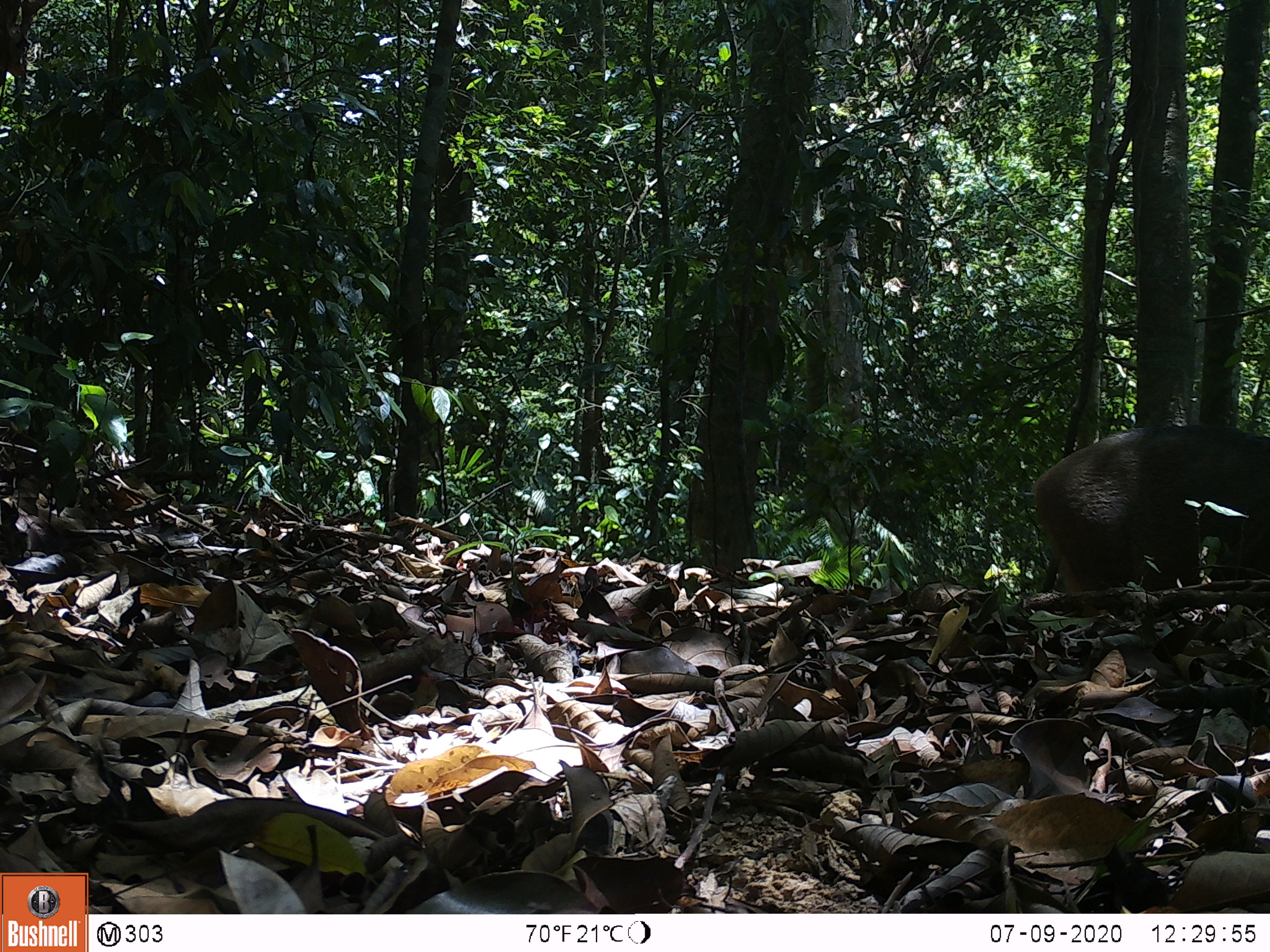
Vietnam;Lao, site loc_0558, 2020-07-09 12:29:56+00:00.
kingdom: Animalia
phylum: Chordata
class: Mammalia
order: Artiodactyla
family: Suidae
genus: Sus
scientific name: Sus scrofa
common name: eurasian wild pig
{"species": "eurasian wild pig (Sus scrofa)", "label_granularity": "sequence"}